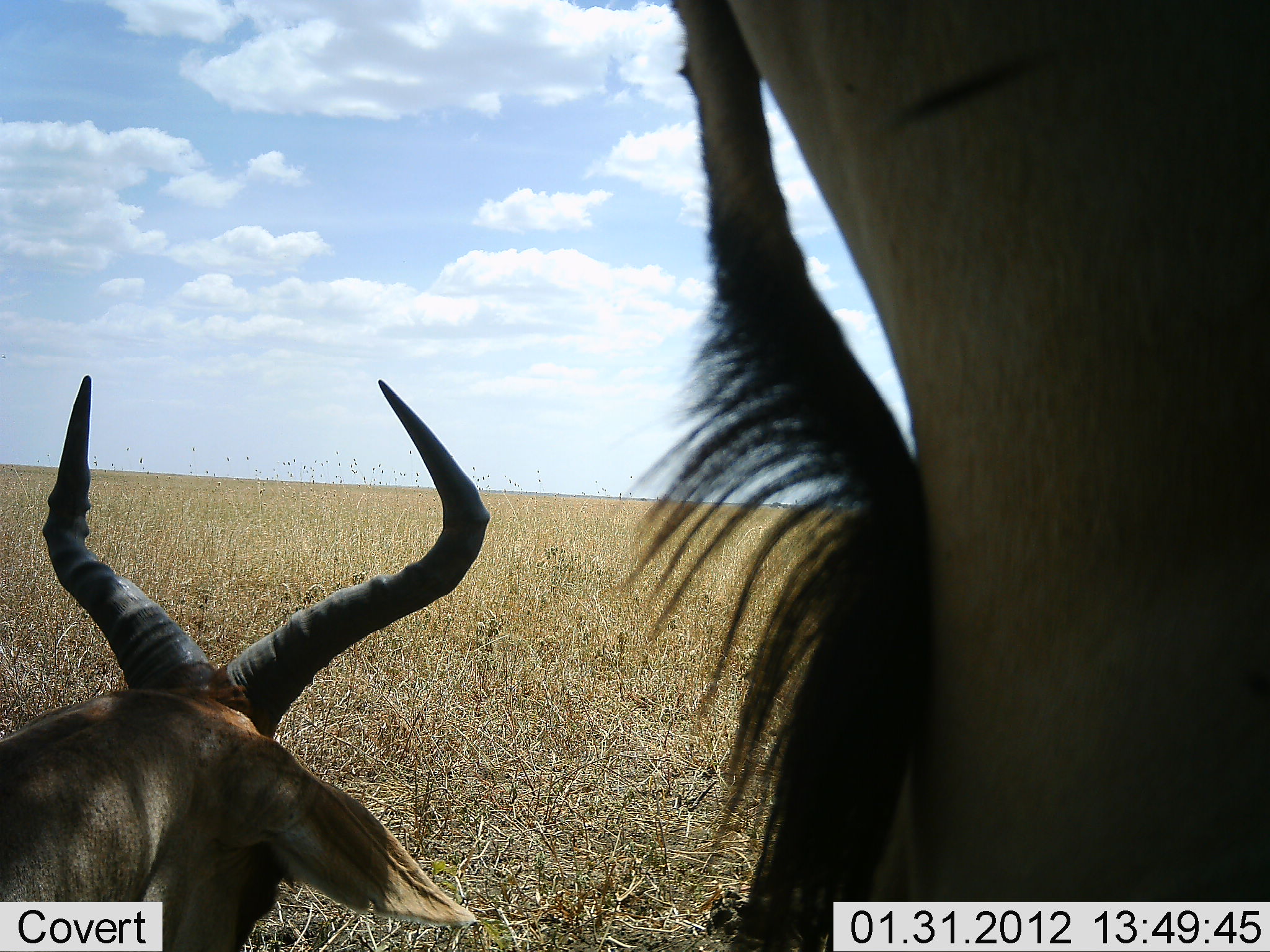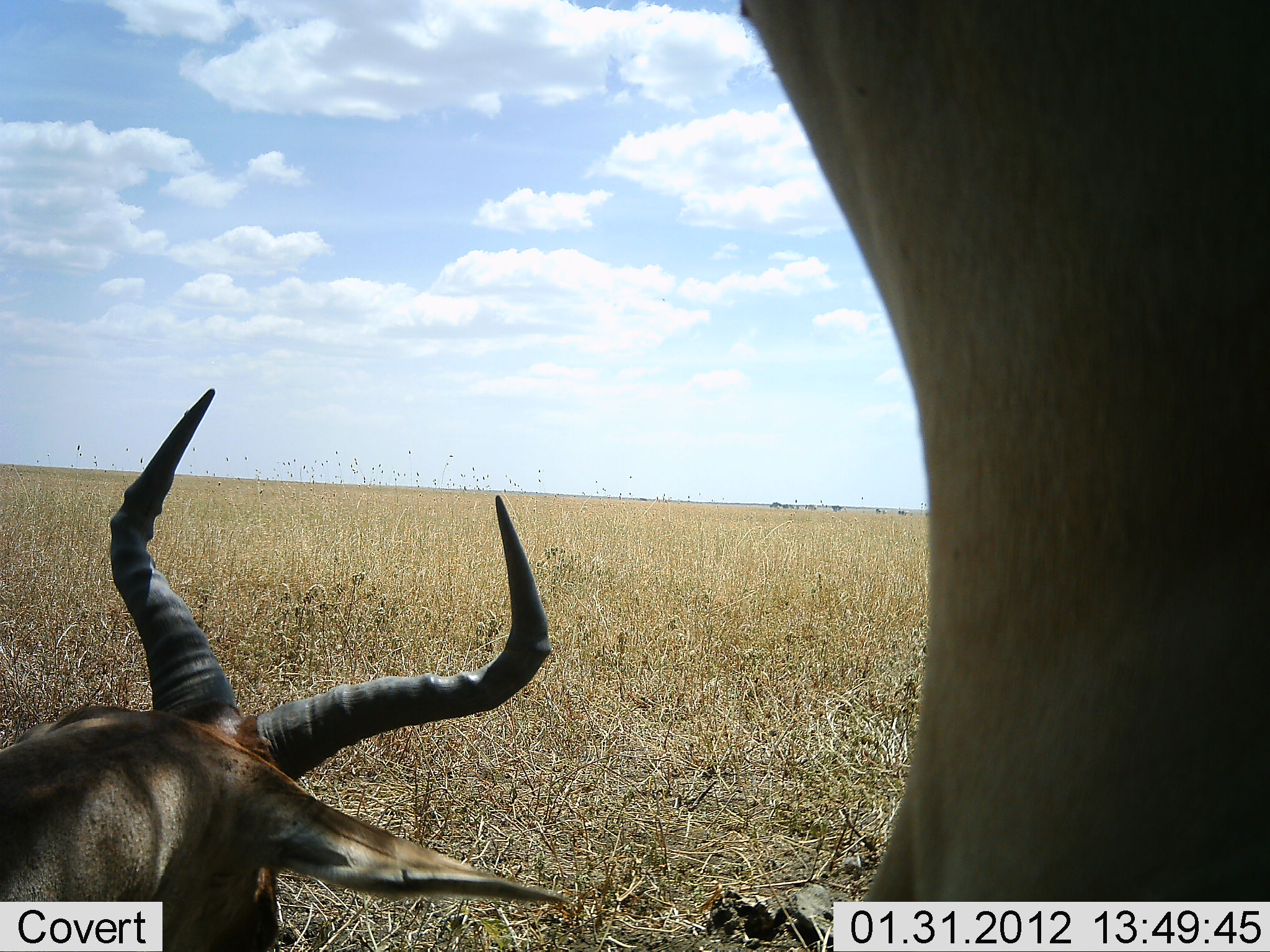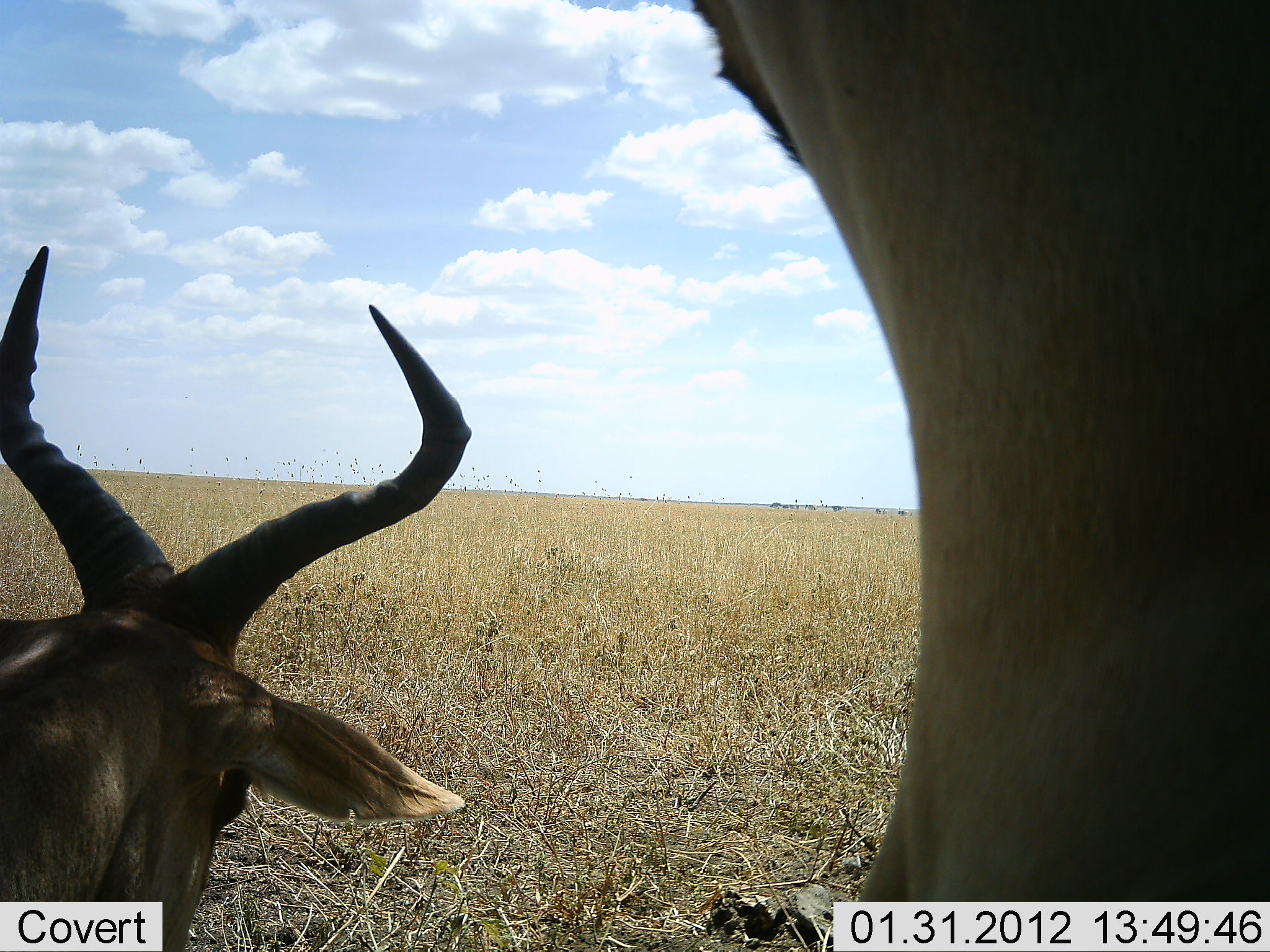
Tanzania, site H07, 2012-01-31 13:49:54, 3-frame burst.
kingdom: Animalia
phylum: Chordata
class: Mammalia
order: Artiodactyla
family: Bovidae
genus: Alcelaphus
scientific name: Alcelaphus buselaphus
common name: hartebeest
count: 2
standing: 86%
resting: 93%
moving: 0%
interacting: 0%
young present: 0%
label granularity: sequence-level